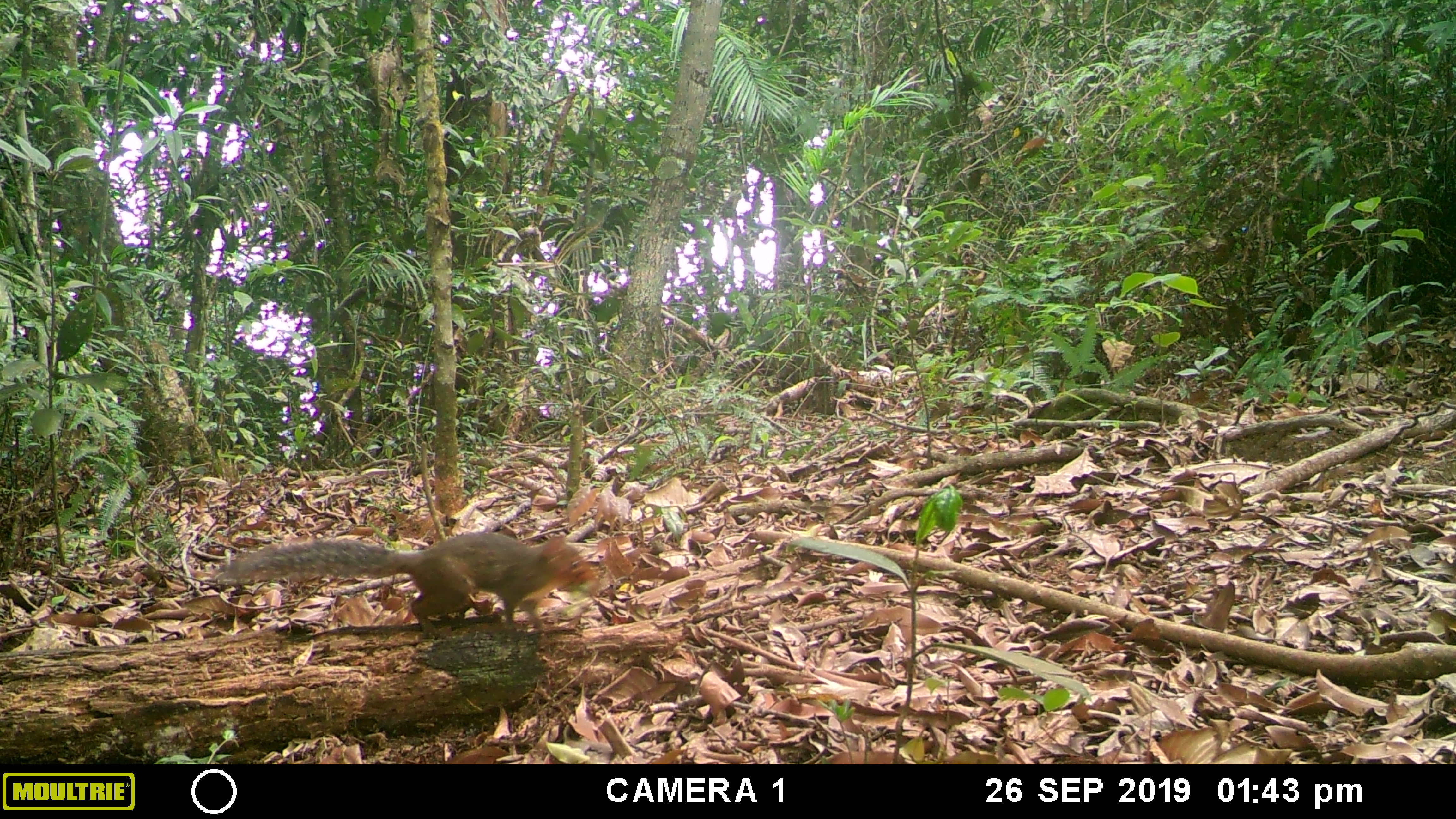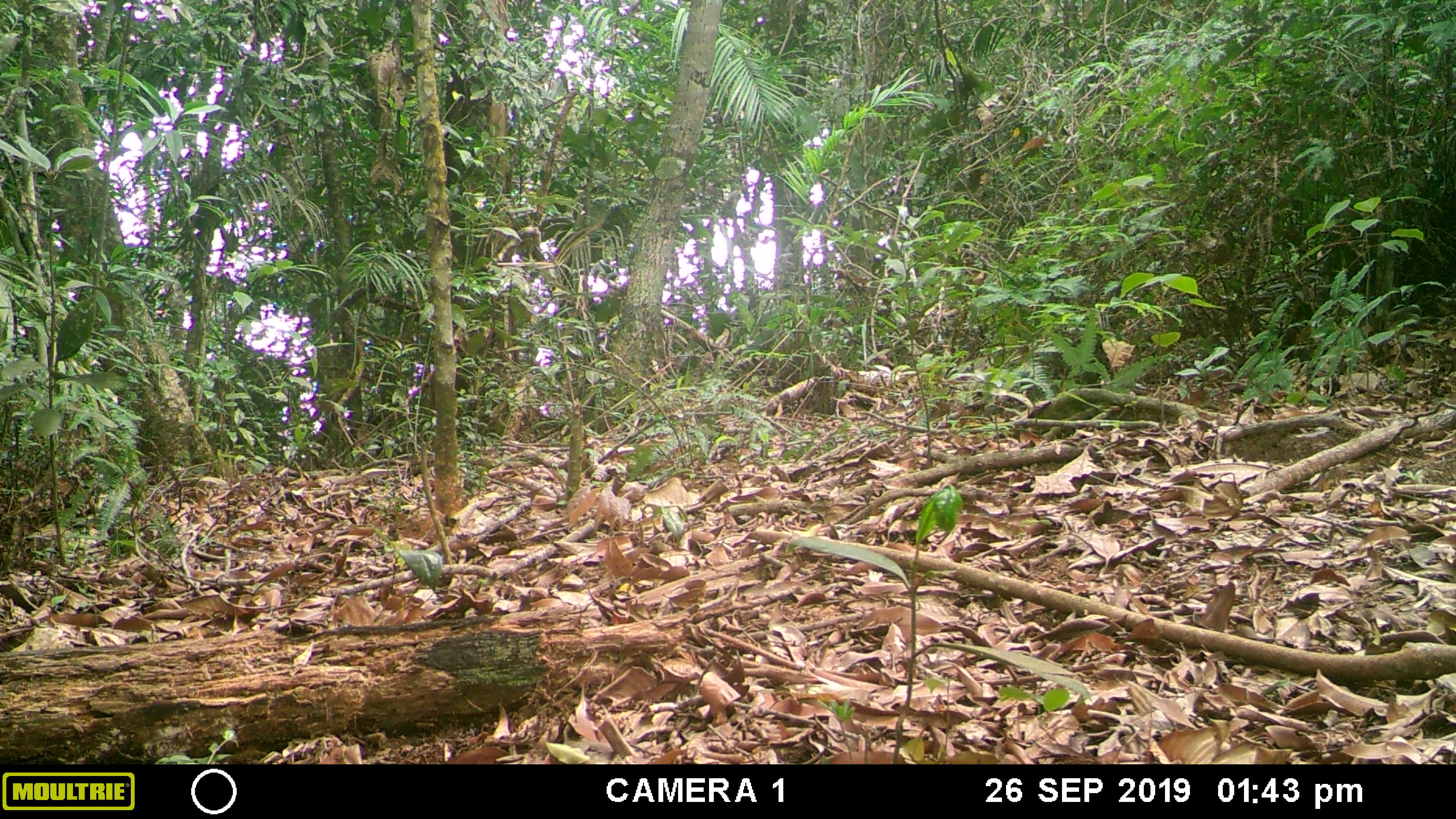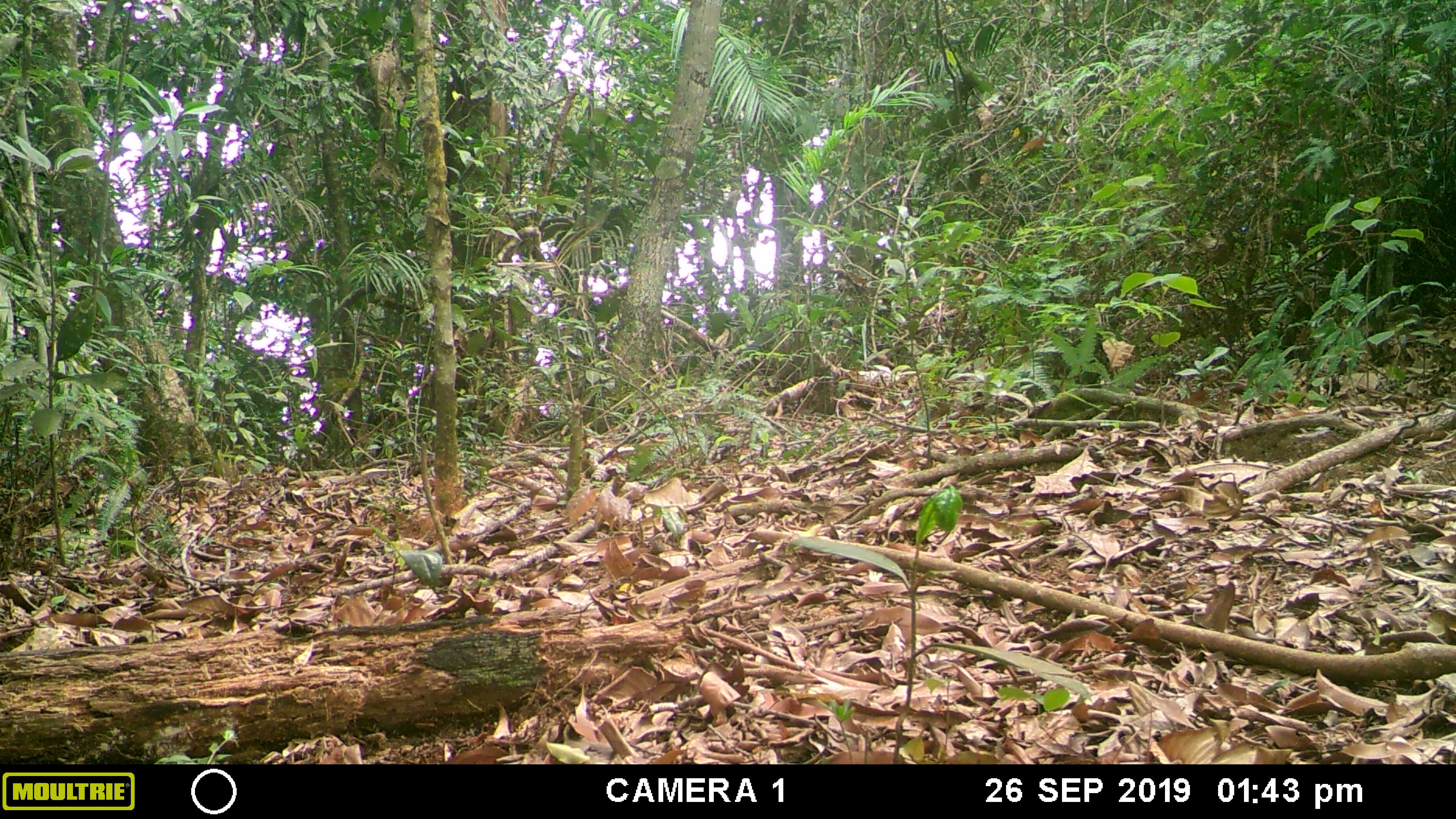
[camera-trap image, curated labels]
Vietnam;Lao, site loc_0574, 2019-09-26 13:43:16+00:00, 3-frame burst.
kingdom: Animalia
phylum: Chordata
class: Mammalia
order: Rodentia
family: Sciuridae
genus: Dremomys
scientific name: Dremomys rufigenis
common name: red-cheeked squirrel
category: red cheeked squirrel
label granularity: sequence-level